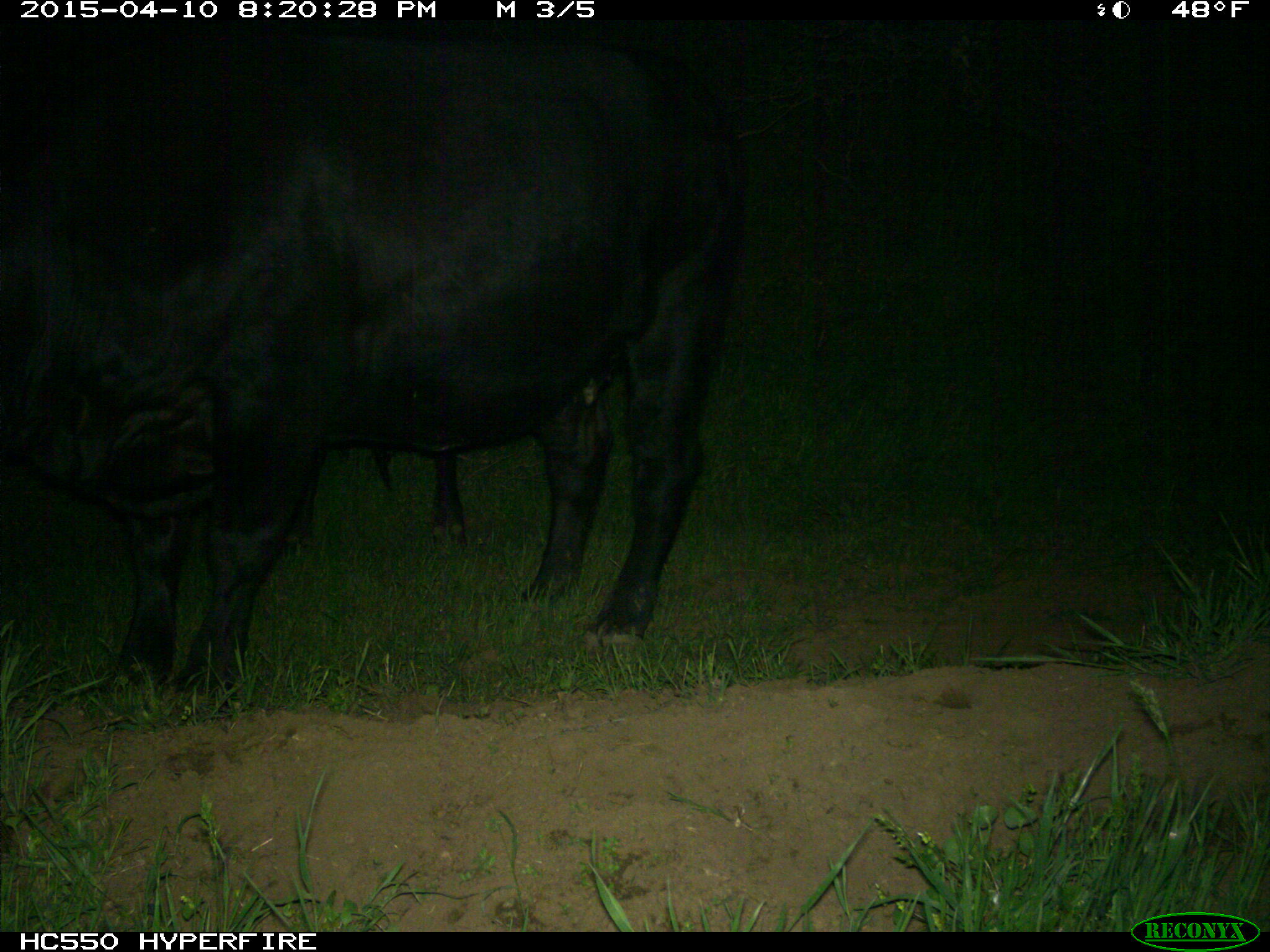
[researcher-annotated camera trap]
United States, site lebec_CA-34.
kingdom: Animalia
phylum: Chordata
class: Mammalia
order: Artiodactyla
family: Bovidae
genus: Bos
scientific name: Bos taurus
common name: domestic cow